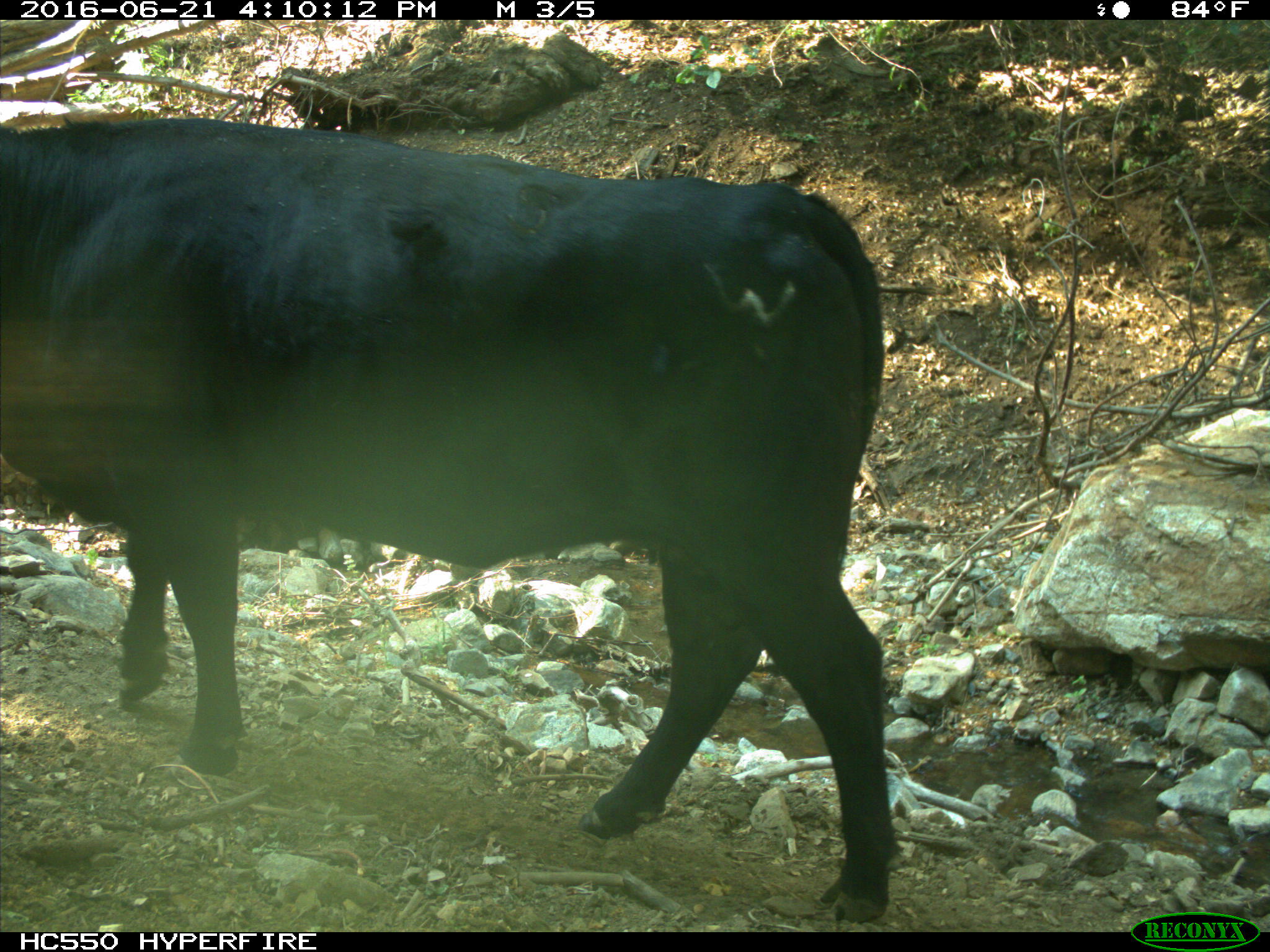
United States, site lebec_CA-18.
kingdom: Animalia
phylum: Chordata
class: Mammalia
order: Artiodactyla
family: Bovidae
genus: Bos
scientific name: Bos taurus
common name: domestic cow